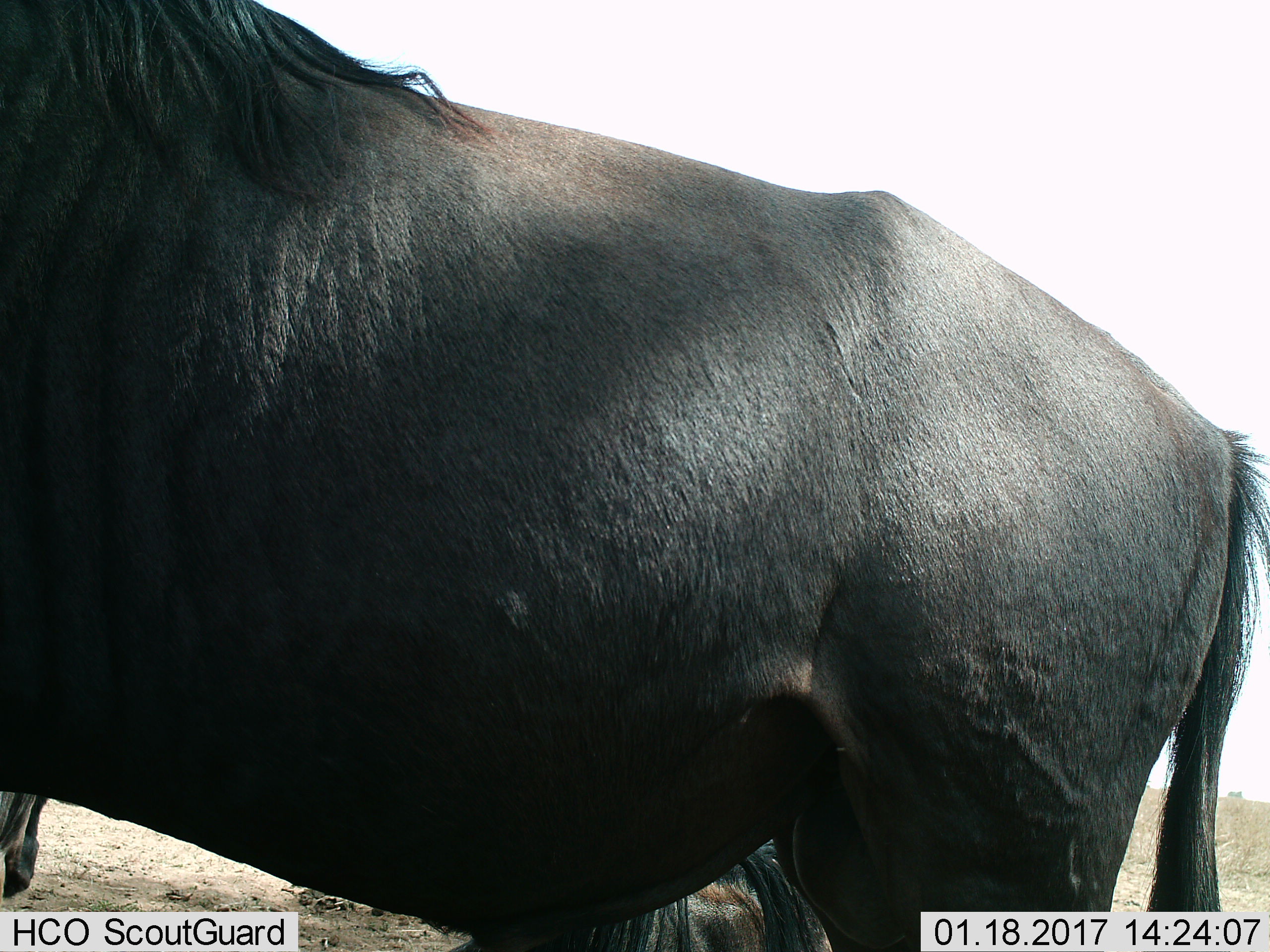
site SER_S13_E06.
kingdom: Animalia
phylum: Chordata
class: Mammalia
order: Artiodactyla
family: Bovidae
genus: Connochaetes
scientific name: Connochaetes taurinus taurinus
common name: blue wildebeest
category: wildebeestblue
Wildebeestblue (blue wildebeest) (Connochaetes taurinus taurinus), count 3. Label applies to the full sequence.